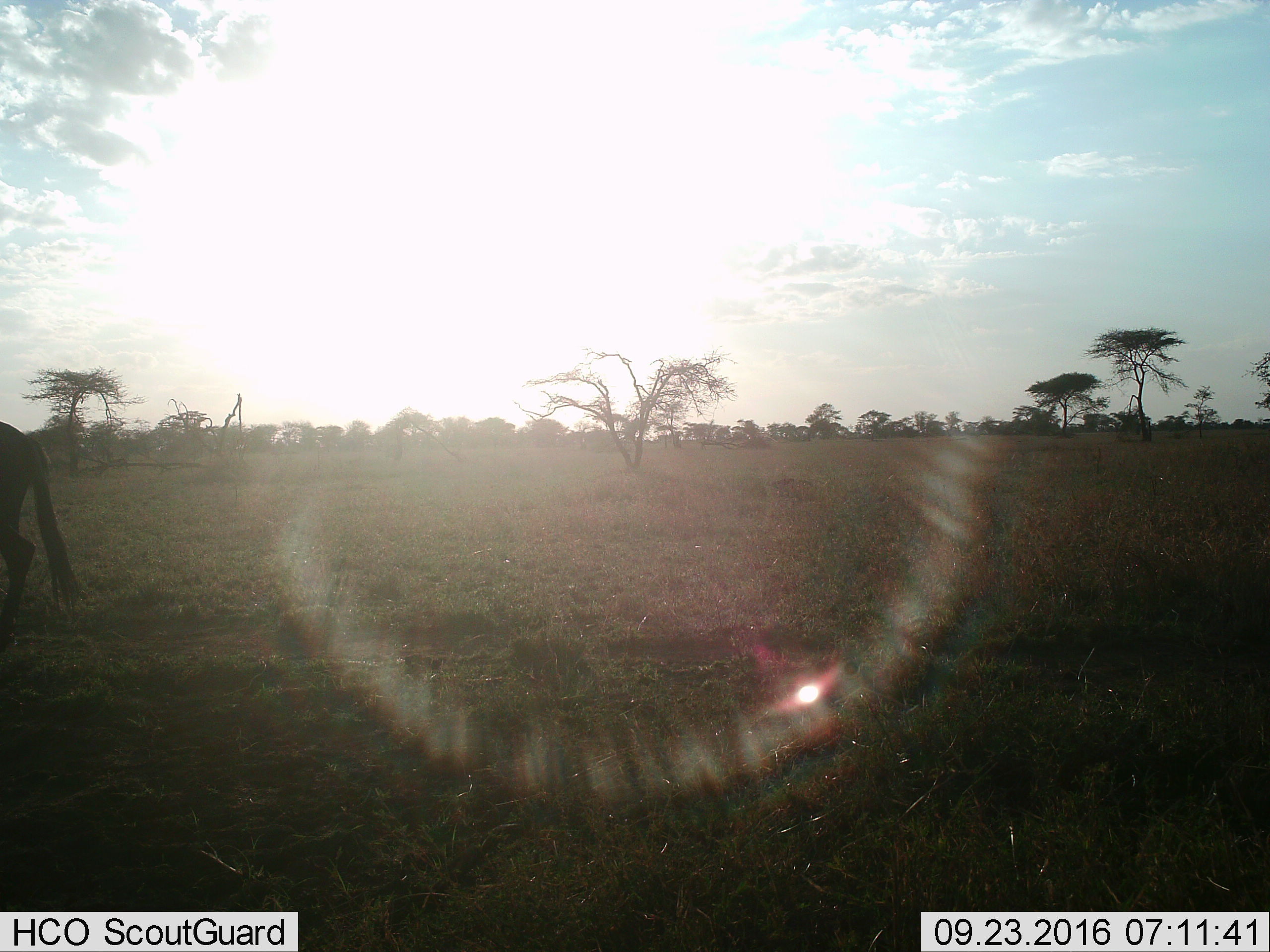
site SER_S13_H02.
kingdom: Animalia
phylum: Chordata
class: Mammalia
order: Artiodactyla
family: Bovidae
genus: Connochaetes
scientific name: Connochaetes taurinus taurinus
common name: blue wildebeest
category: wildebeestblue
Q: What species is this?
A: Wildebeestblue (blue wildebeest) (Connochaetes taurinus taurinus).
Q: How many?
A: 1.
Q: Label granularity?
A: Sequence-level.